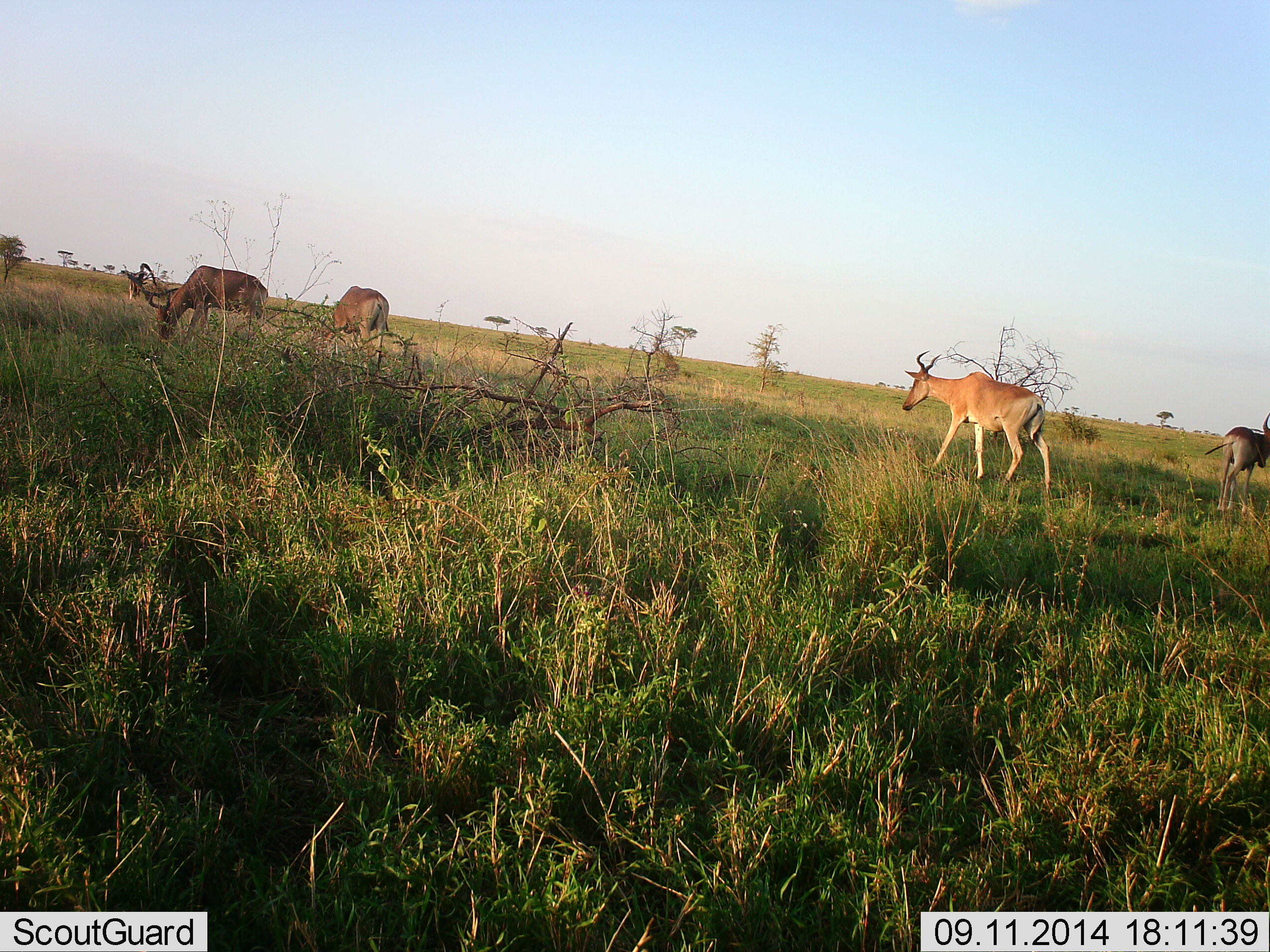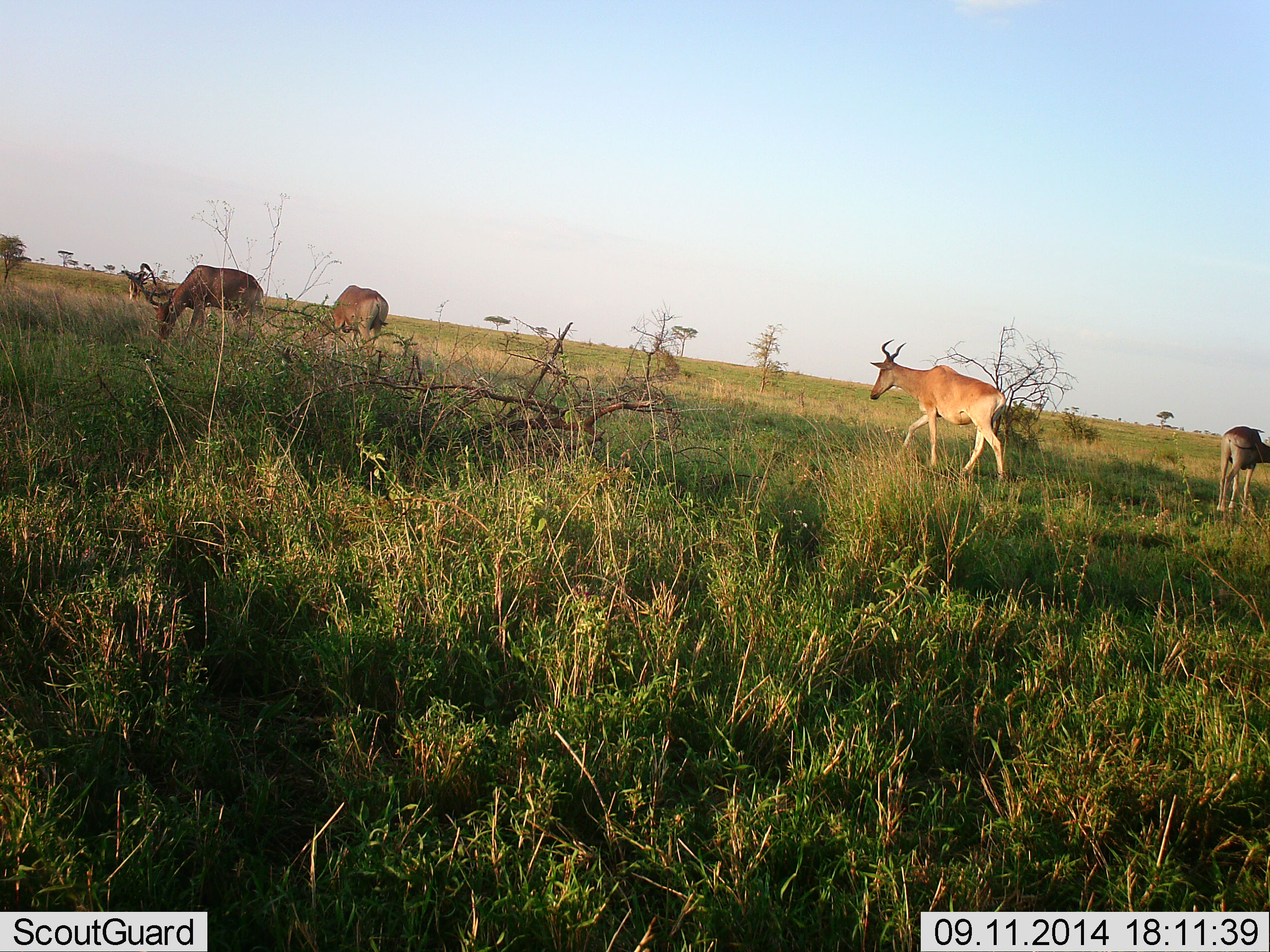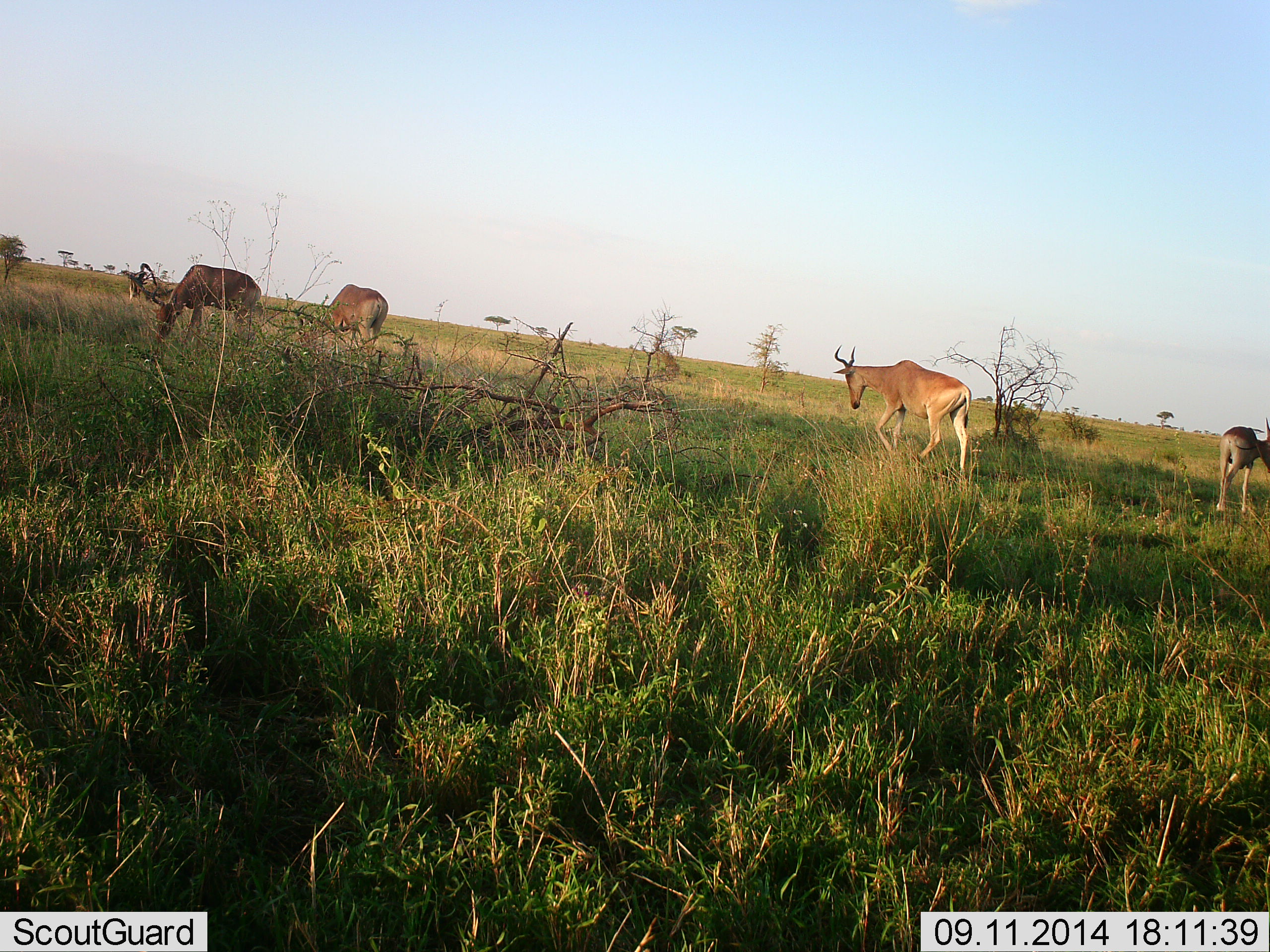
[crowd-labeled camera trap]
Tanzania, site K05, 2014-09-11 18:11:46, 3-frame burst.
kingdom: Animalia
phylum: Chordata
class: Mammalia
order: Artiodactyla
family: Bovidae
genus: Alcelaphus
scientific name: Alcelaphus buselaphus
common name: hartebeest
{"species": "hartebeest (Alcelaphus buselaphus)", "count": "4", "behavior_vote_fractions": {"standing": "20%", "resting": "0%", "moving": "70%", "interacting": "0%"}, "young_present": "0%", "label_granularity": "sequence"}